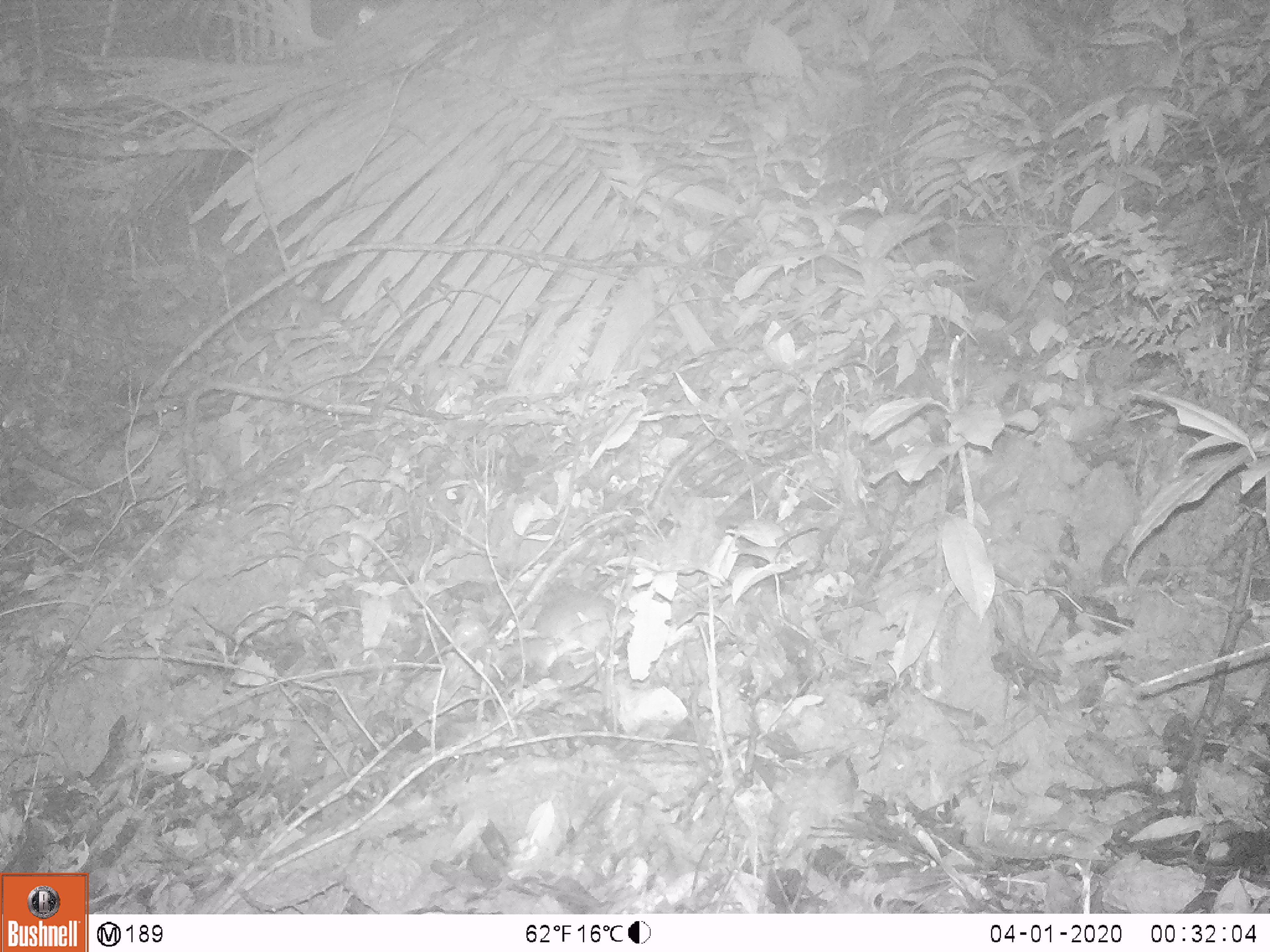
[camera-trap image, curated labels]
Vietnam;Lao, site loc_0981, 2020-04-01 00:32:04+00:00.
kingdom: Animalia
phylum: Chordata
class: Mammalia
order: Rodentia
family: Muridae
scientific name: Muridae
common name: old-world mice and rats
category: unidentified murid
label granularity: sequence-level